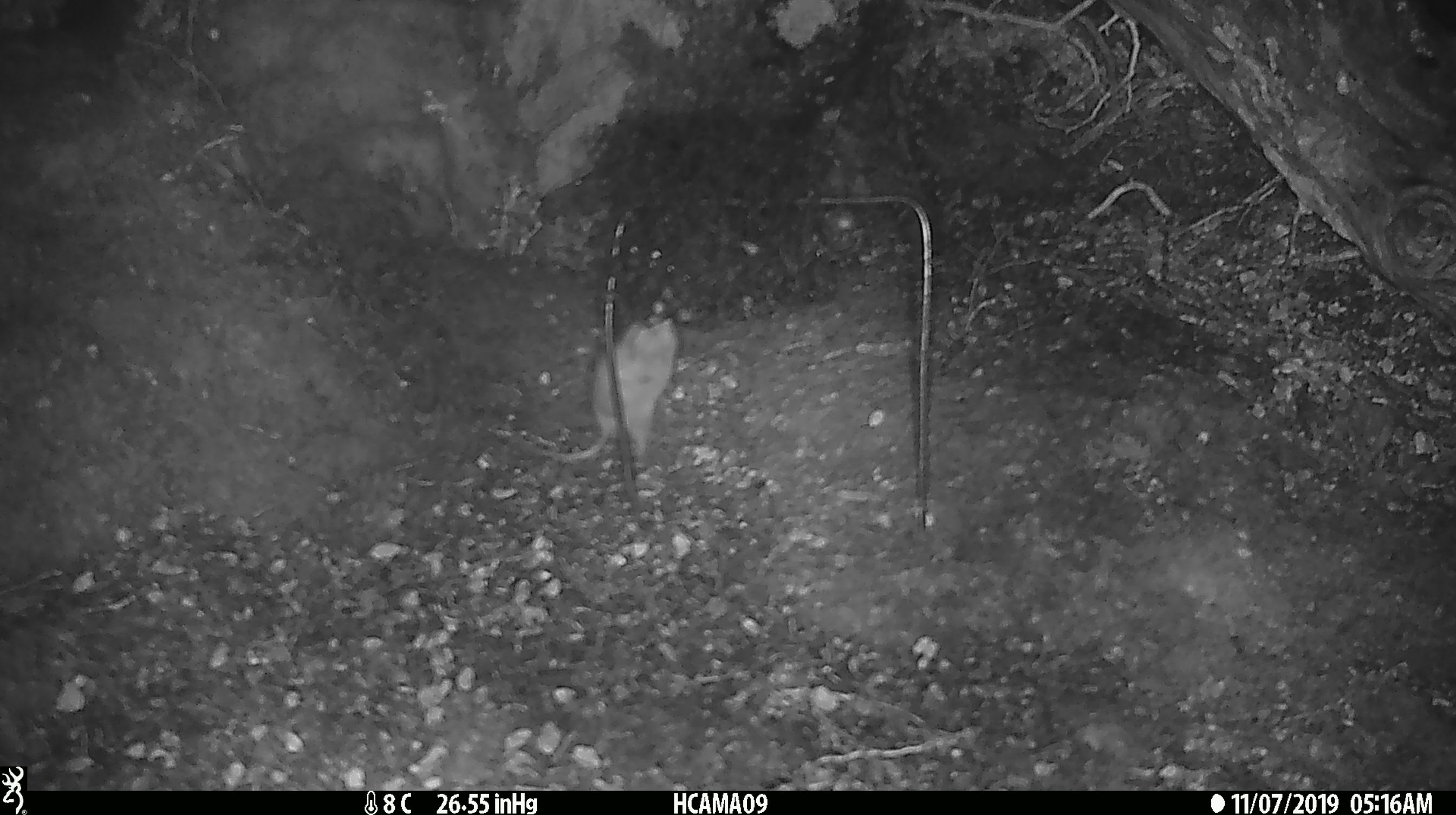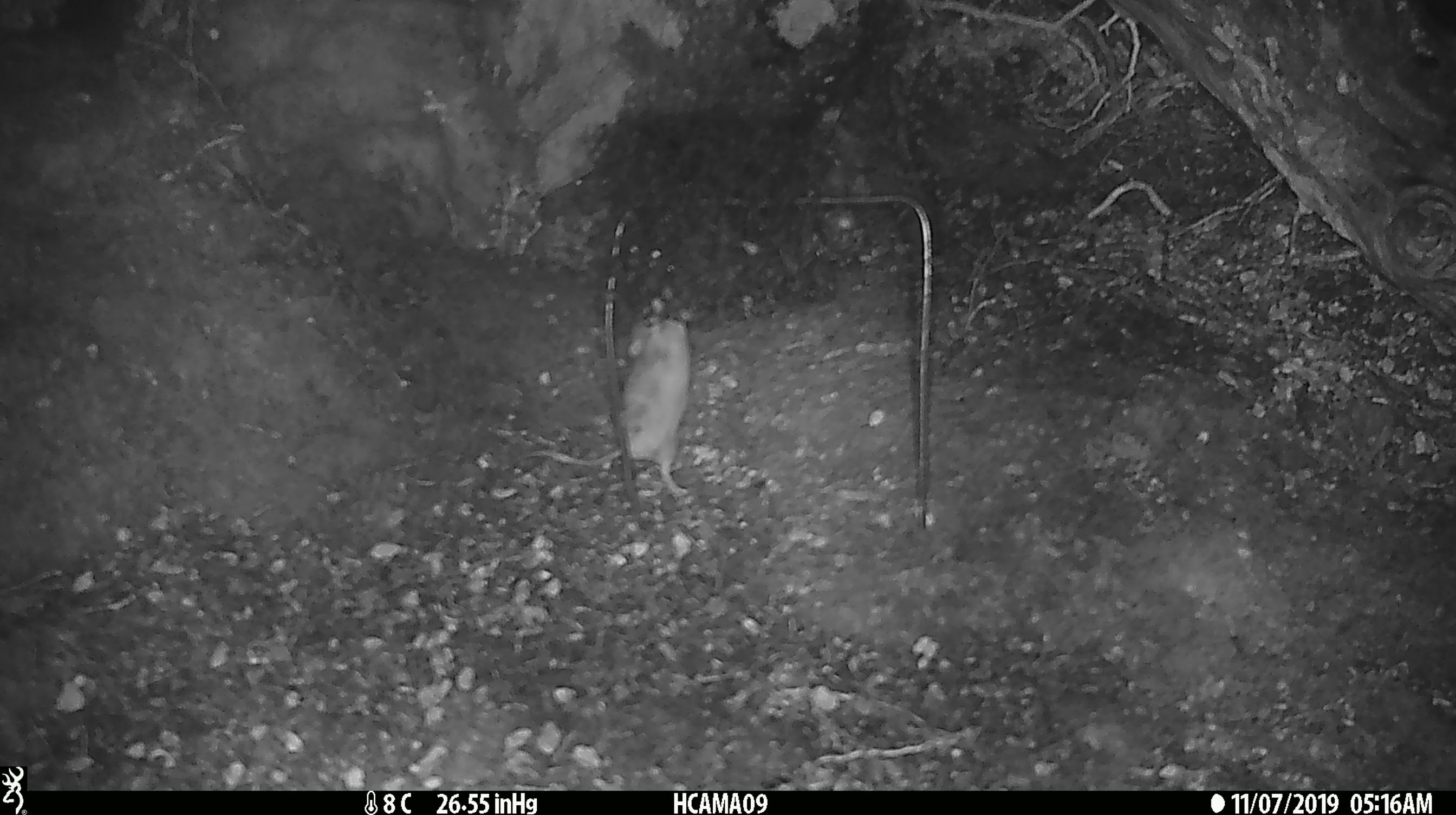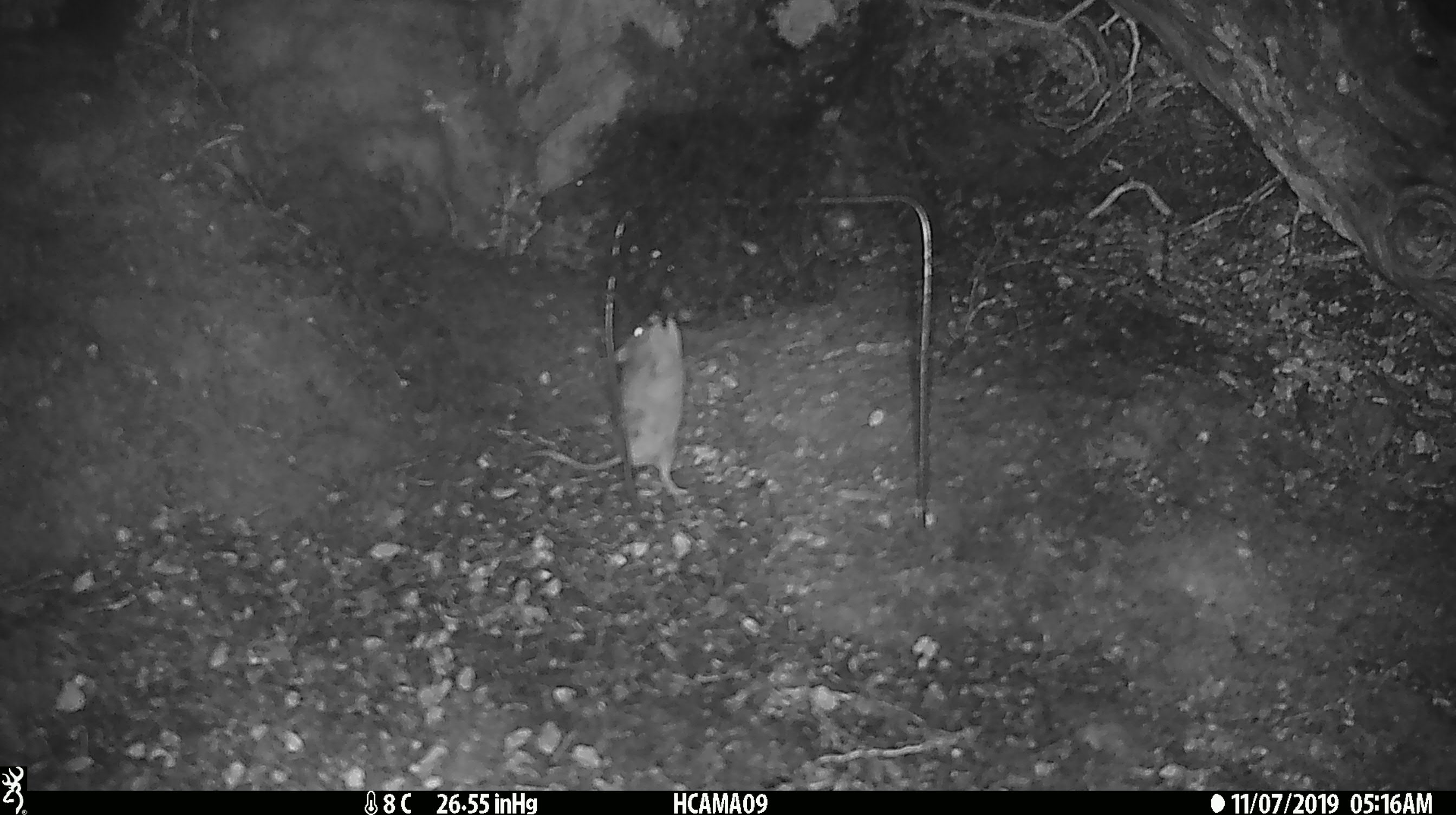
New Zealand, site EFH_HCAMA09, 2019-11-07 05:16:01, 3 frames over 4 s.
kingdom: Animalia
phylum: Chordata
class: Mammalia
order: Rodentia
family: Muridae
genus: Mus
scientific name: Mus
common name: mouse